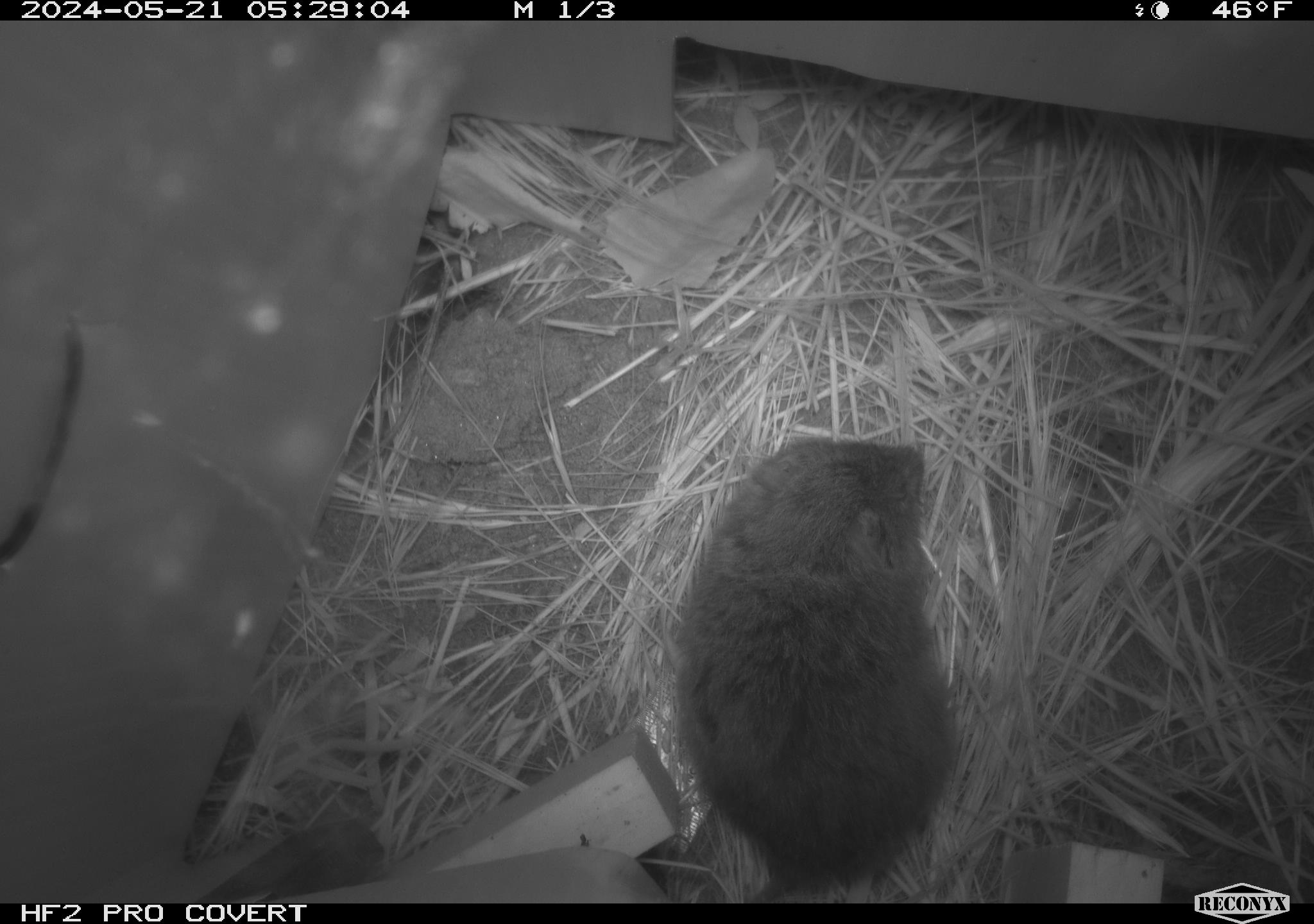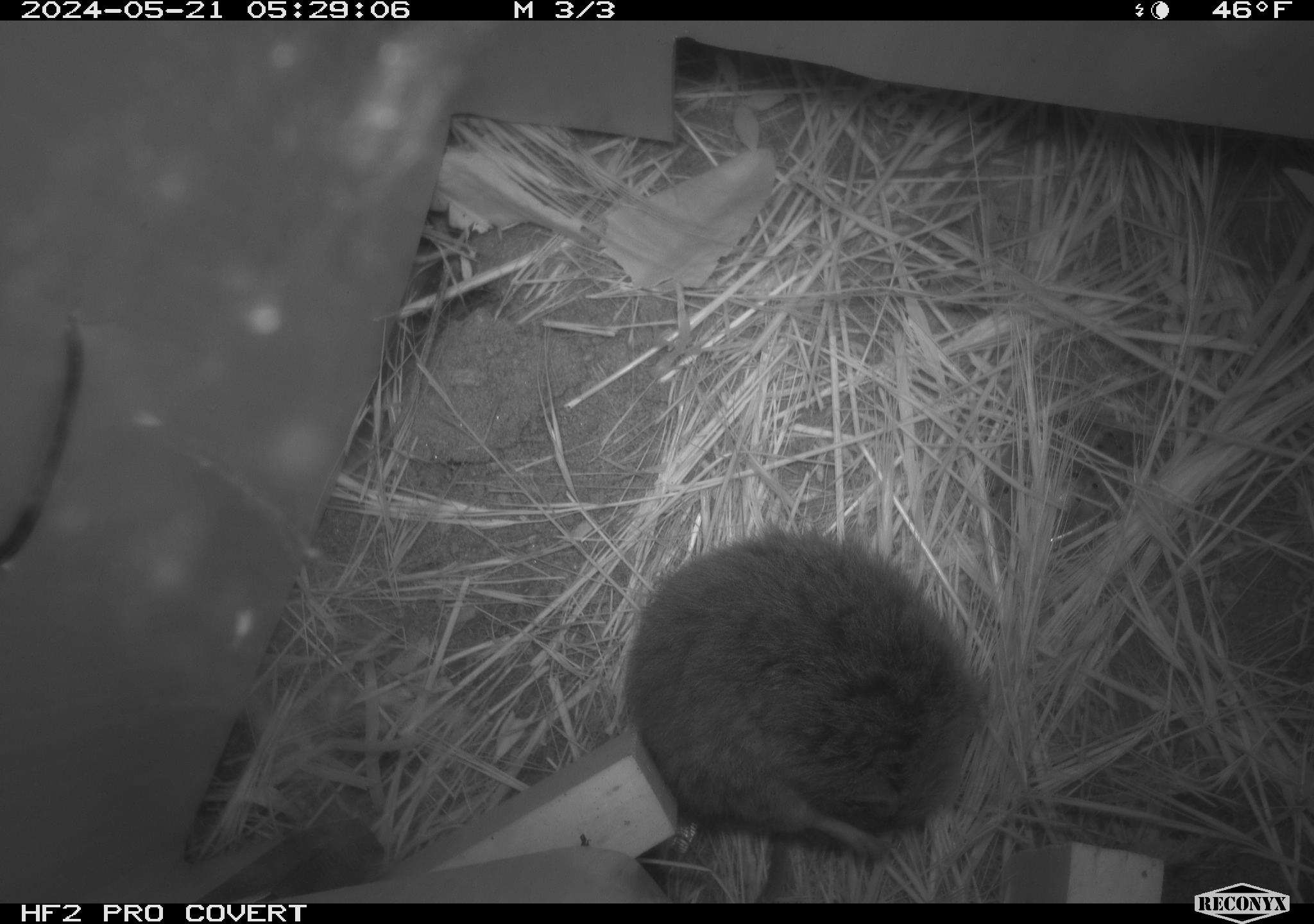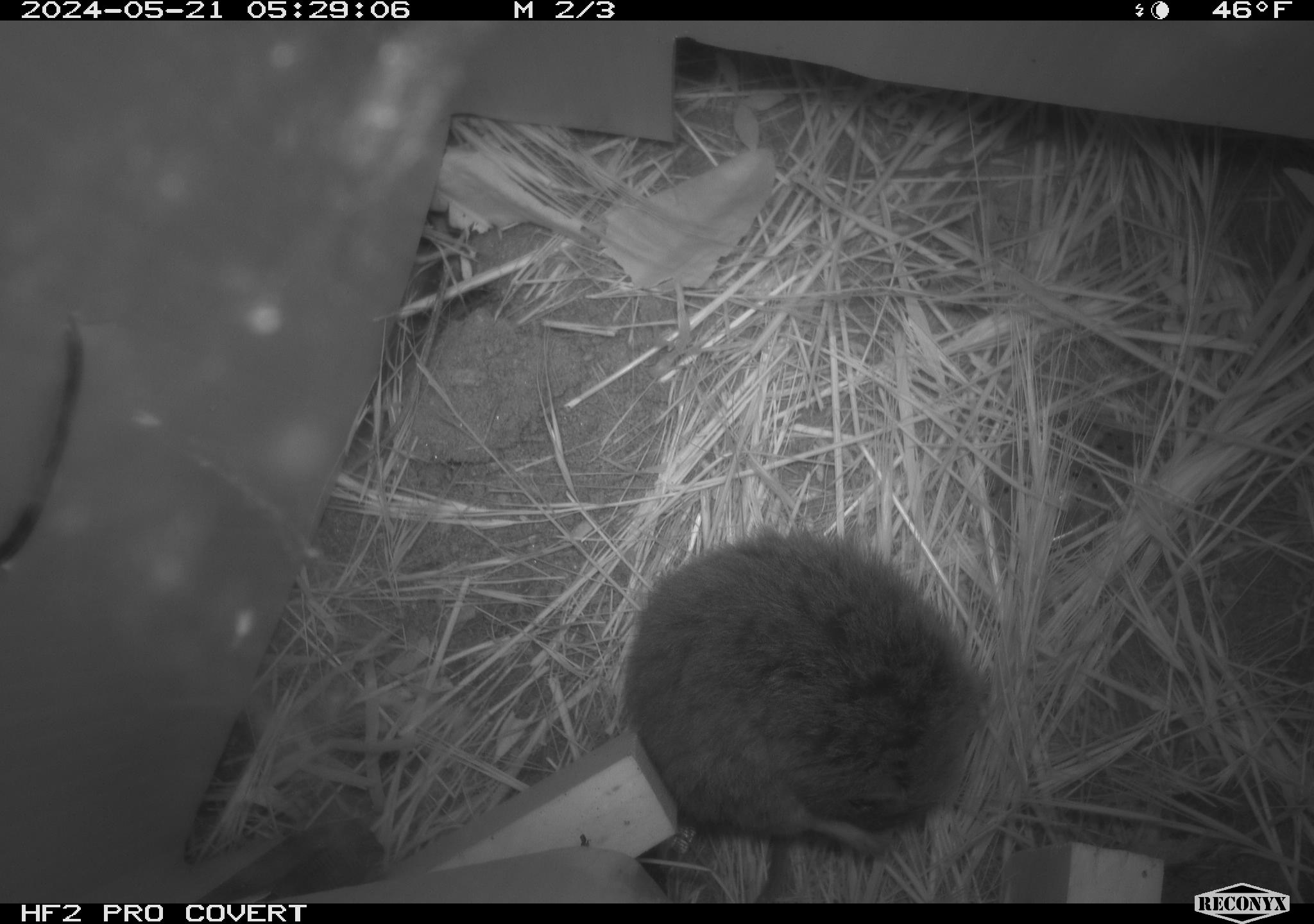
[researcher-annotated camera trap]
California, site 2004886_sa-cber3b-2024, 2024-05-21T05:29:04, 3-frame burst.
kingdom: Animalia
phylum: Chordata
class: Mammalia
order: Rodentia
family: Cricetidae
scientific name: Arvicolinae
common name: voles, lemmings, and muskrats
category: arvicolinae subfamily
Arvicolinae subfamily (voles, lemmings, and muskrats) (Arvicolinae).